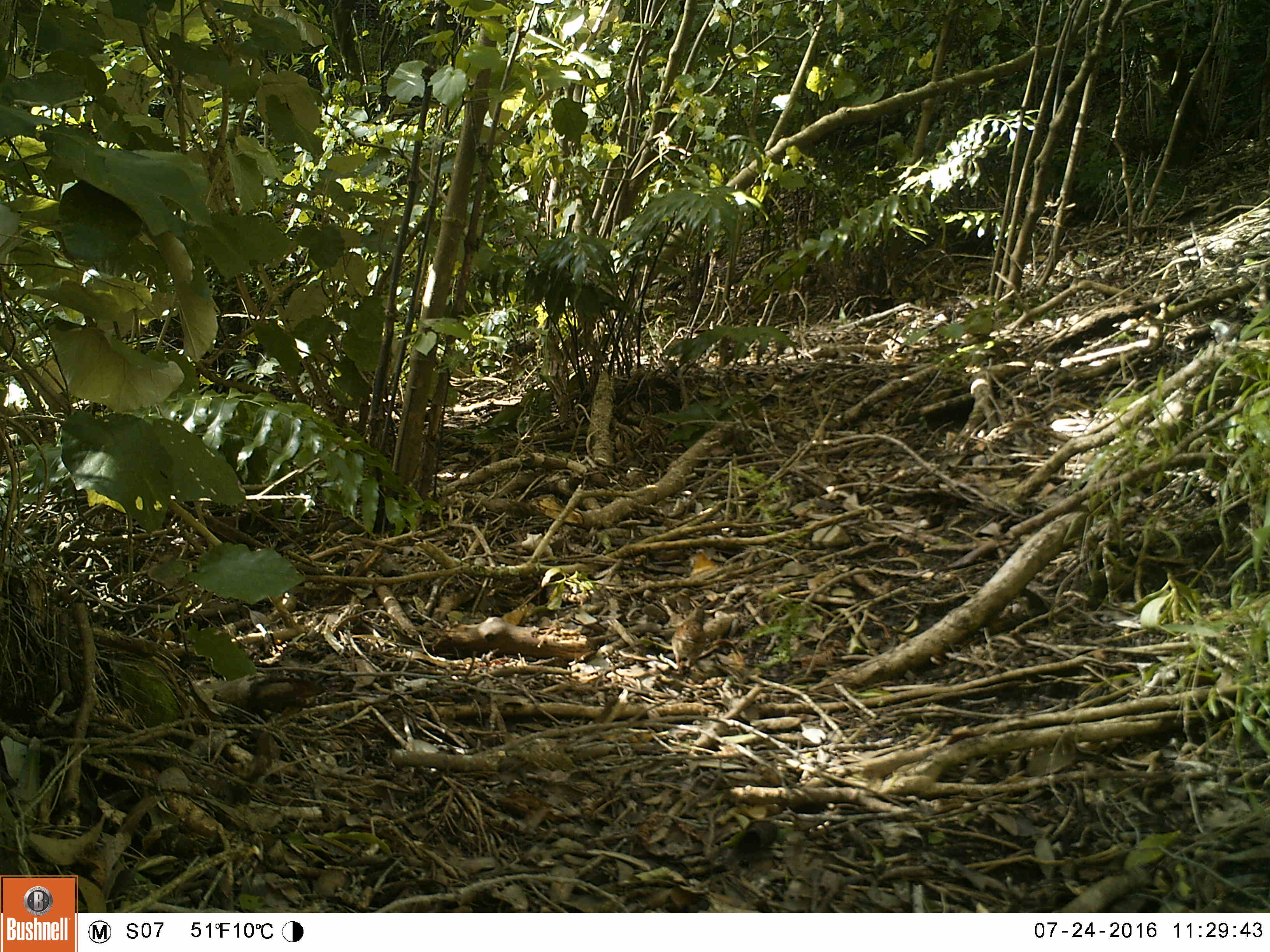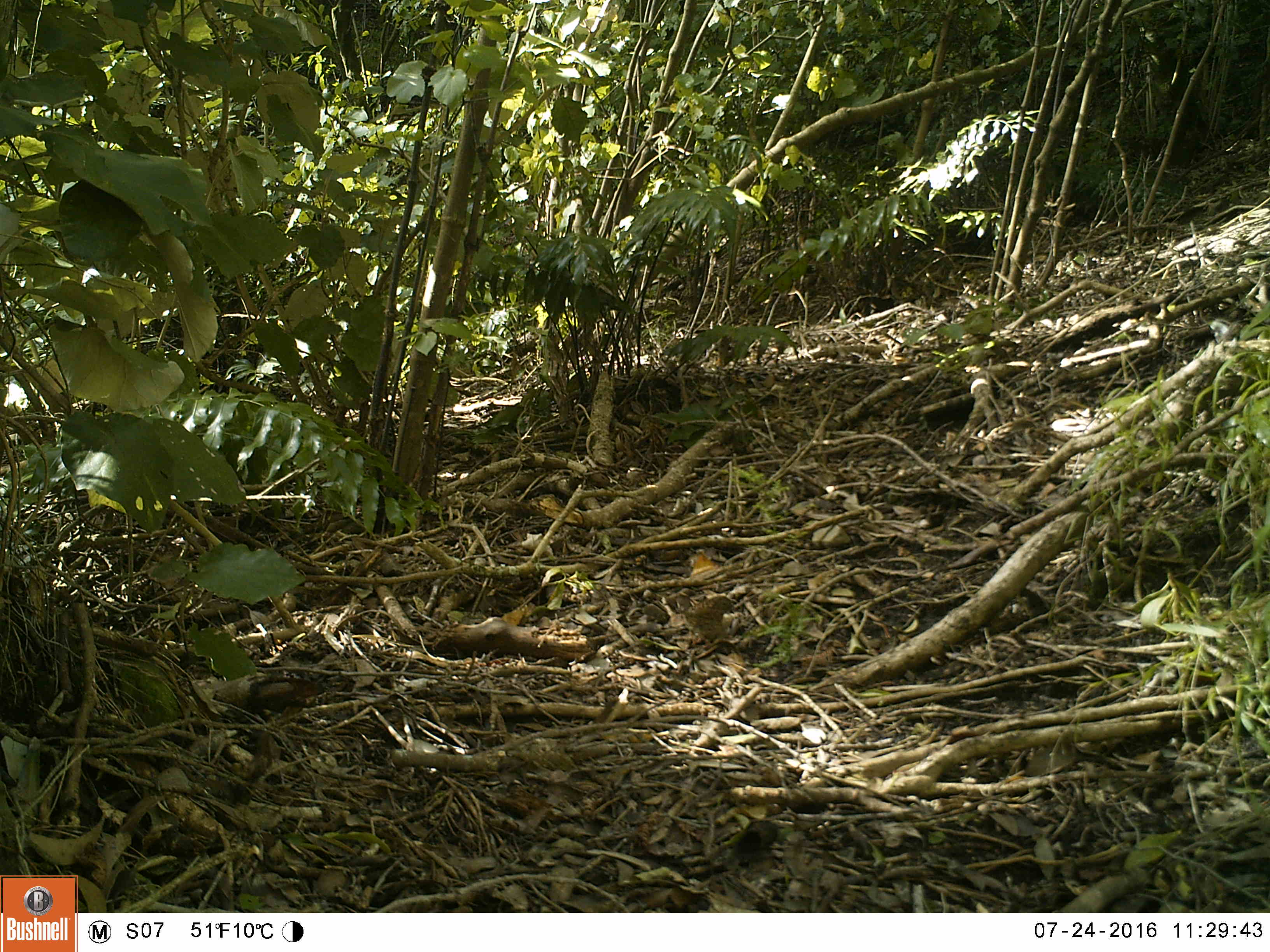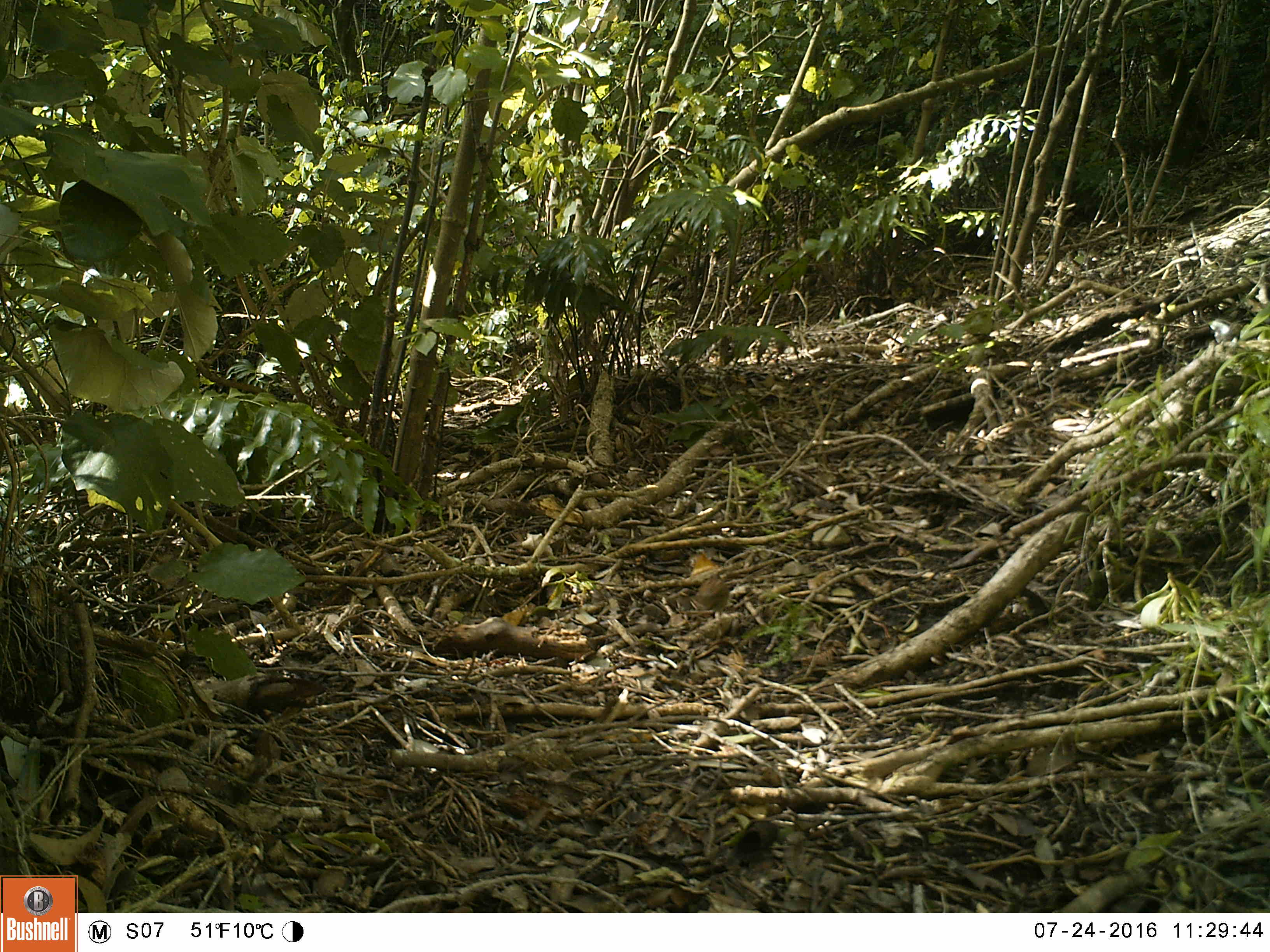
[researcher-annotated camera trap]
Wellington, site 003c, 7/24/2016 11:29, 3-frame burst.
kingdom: Animalia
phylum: Chordata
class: Aves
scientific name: Aves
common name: bird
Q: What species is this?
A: Bird (Aves).